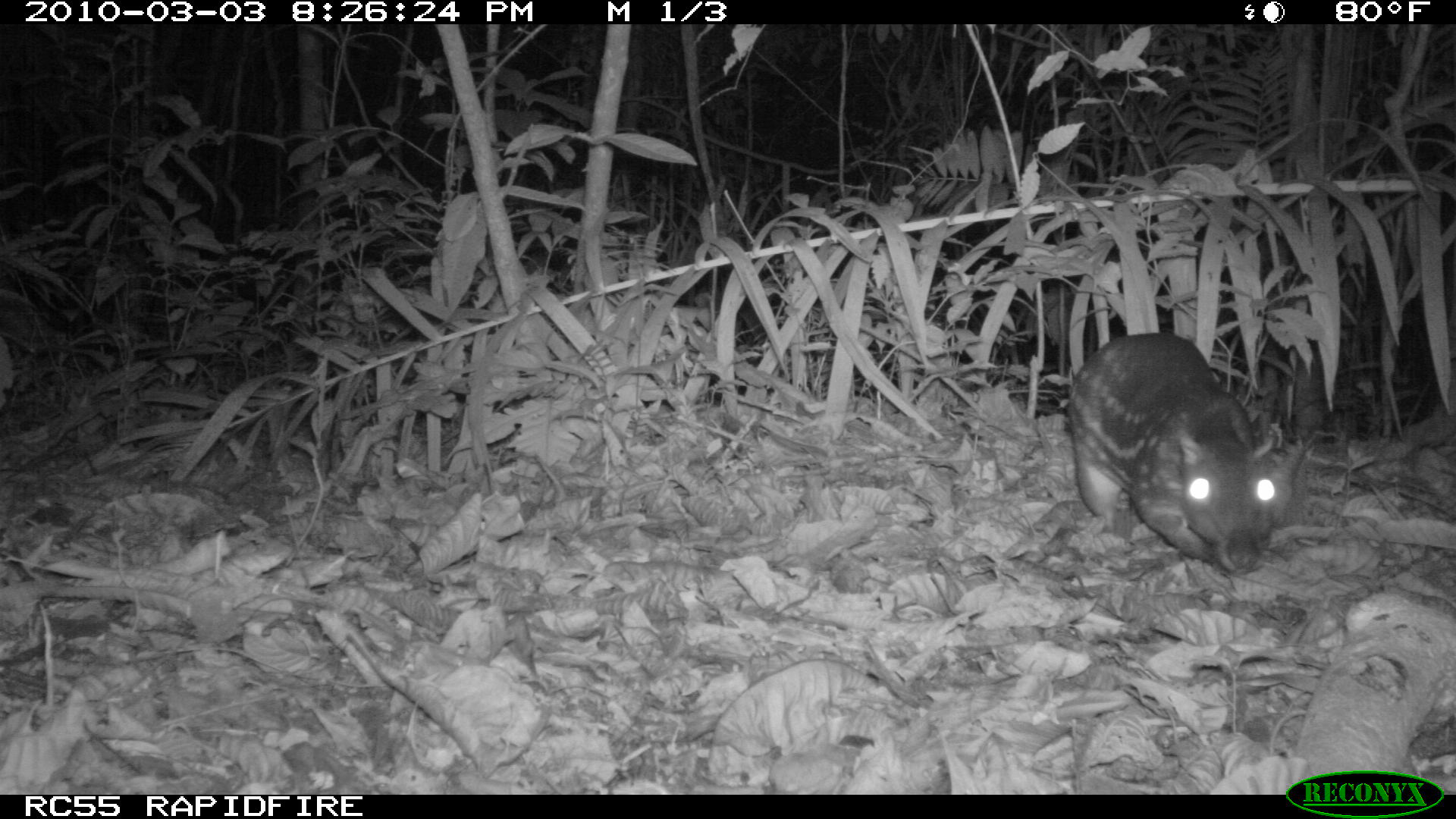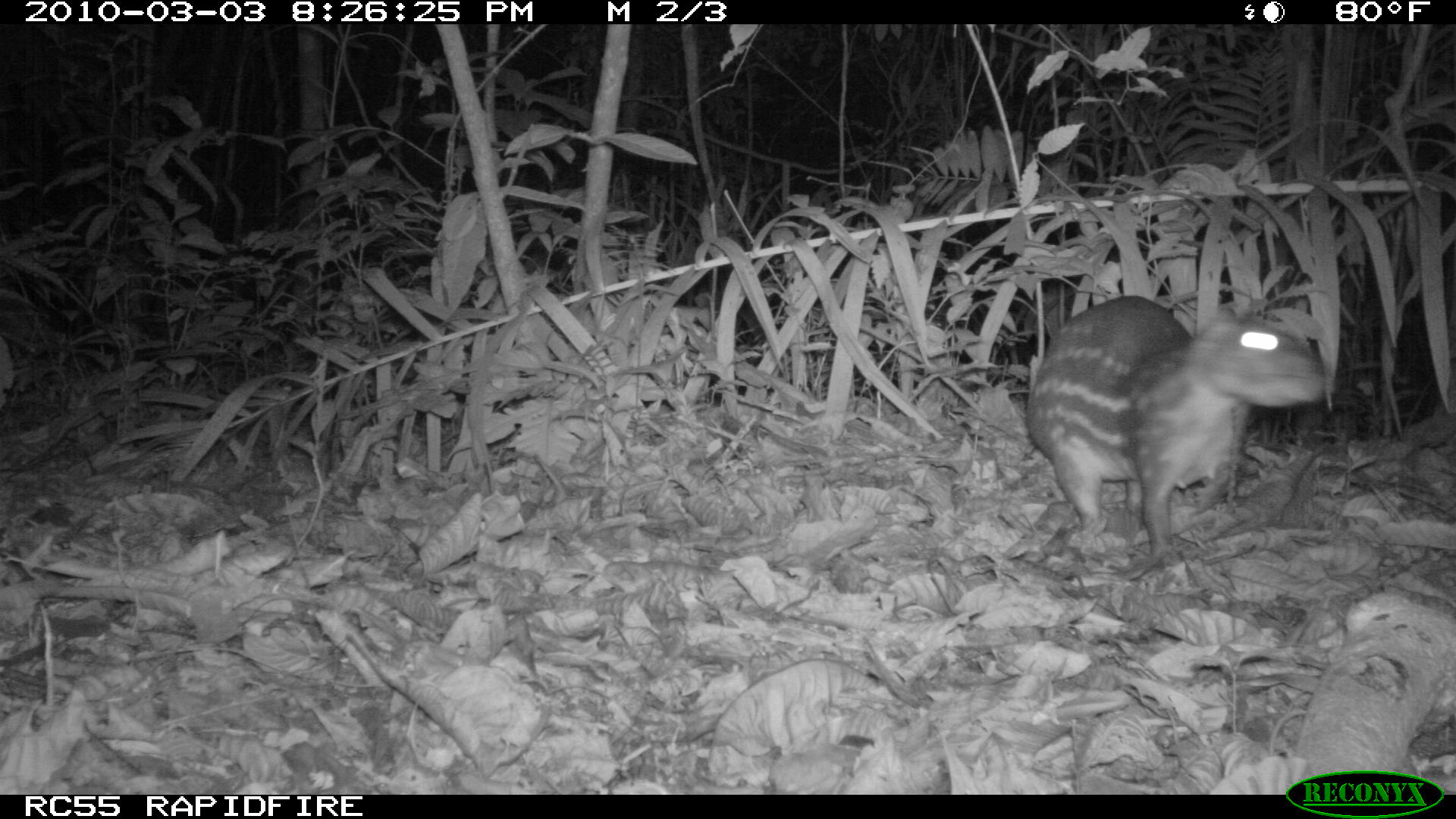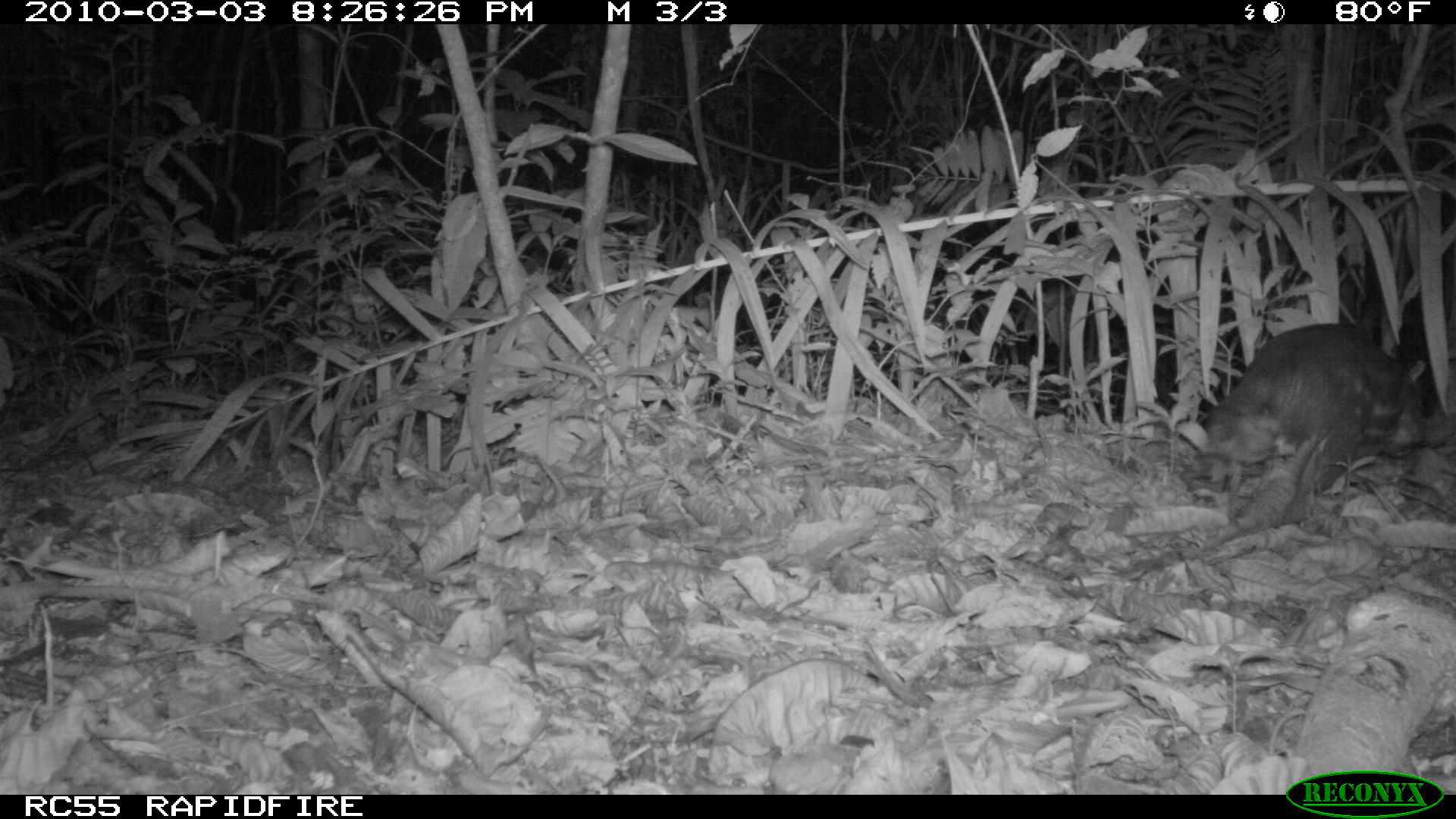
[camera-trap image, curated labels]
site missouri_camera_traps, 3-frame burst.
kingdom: Animalia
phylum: Chordata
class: Mammalia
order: Rodentia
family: Cuniculidae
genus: Cuniculus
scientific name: Cuniculus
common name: paca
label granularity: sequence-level